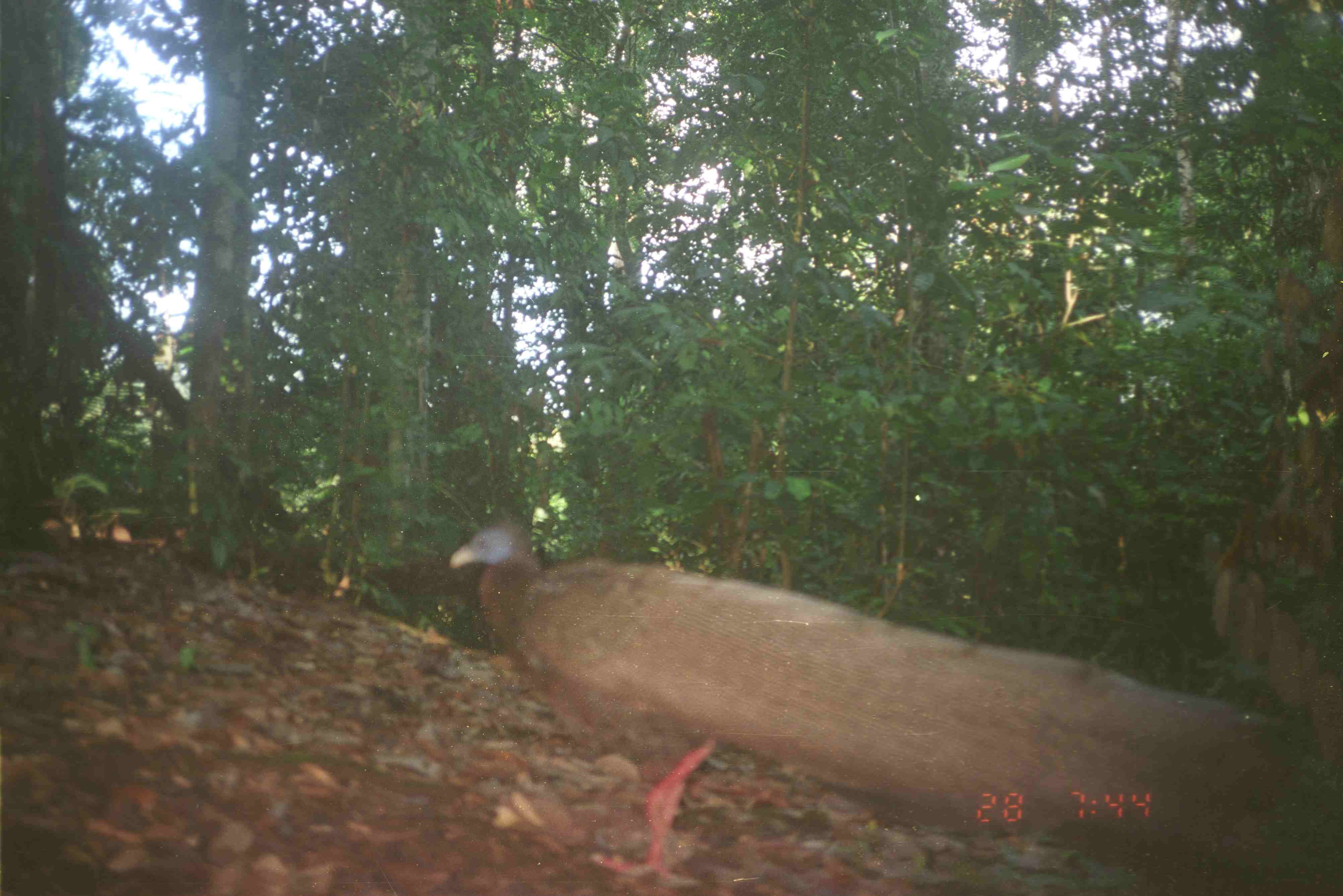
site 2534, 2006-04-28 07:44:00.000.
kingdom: Animalia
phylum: Chordata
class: Aves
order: Galliformes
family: Phasianidae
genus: Argusianus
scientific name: Argusianus argus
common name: great argus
Argusianus argus (great argus), count 1.